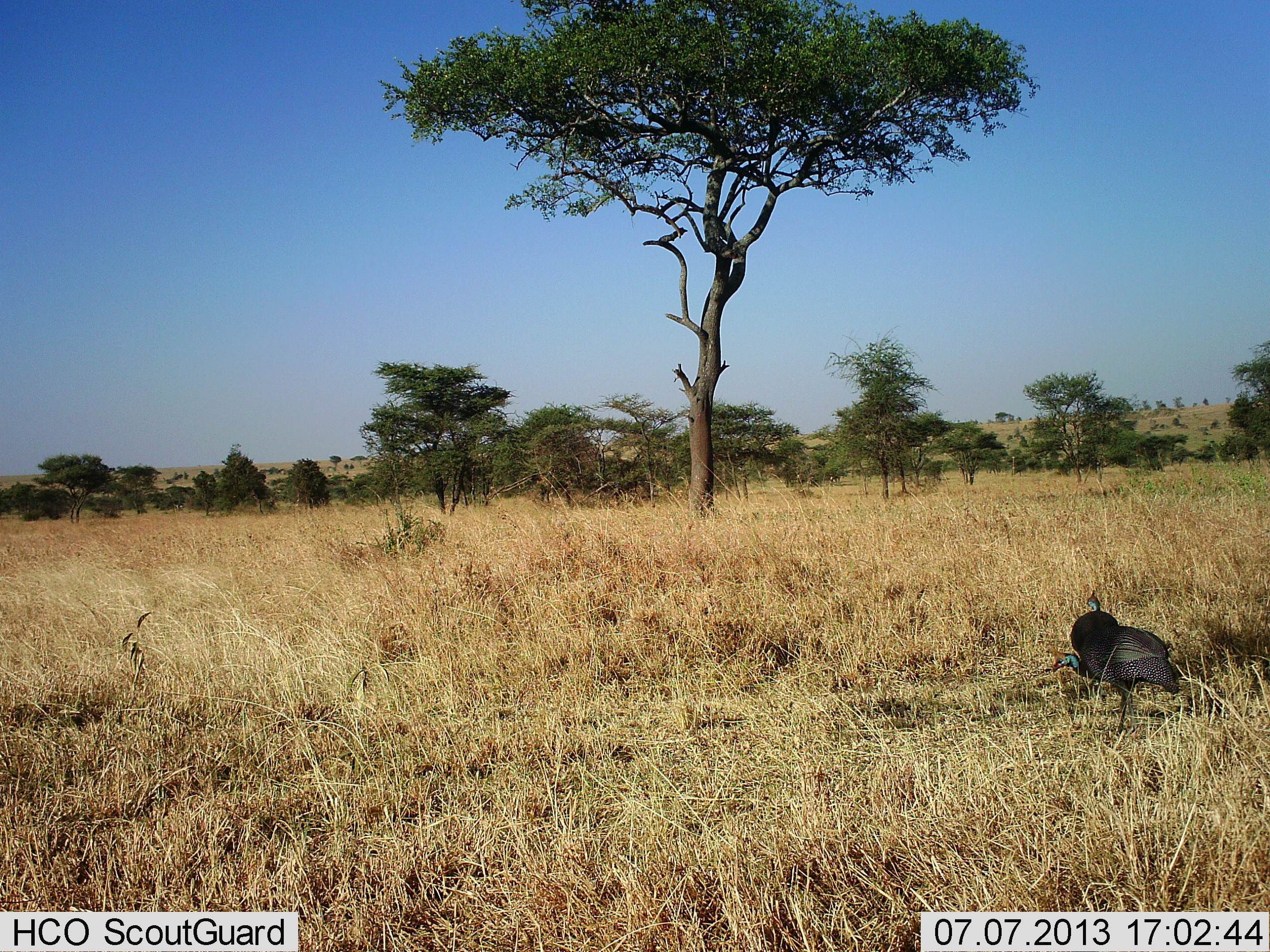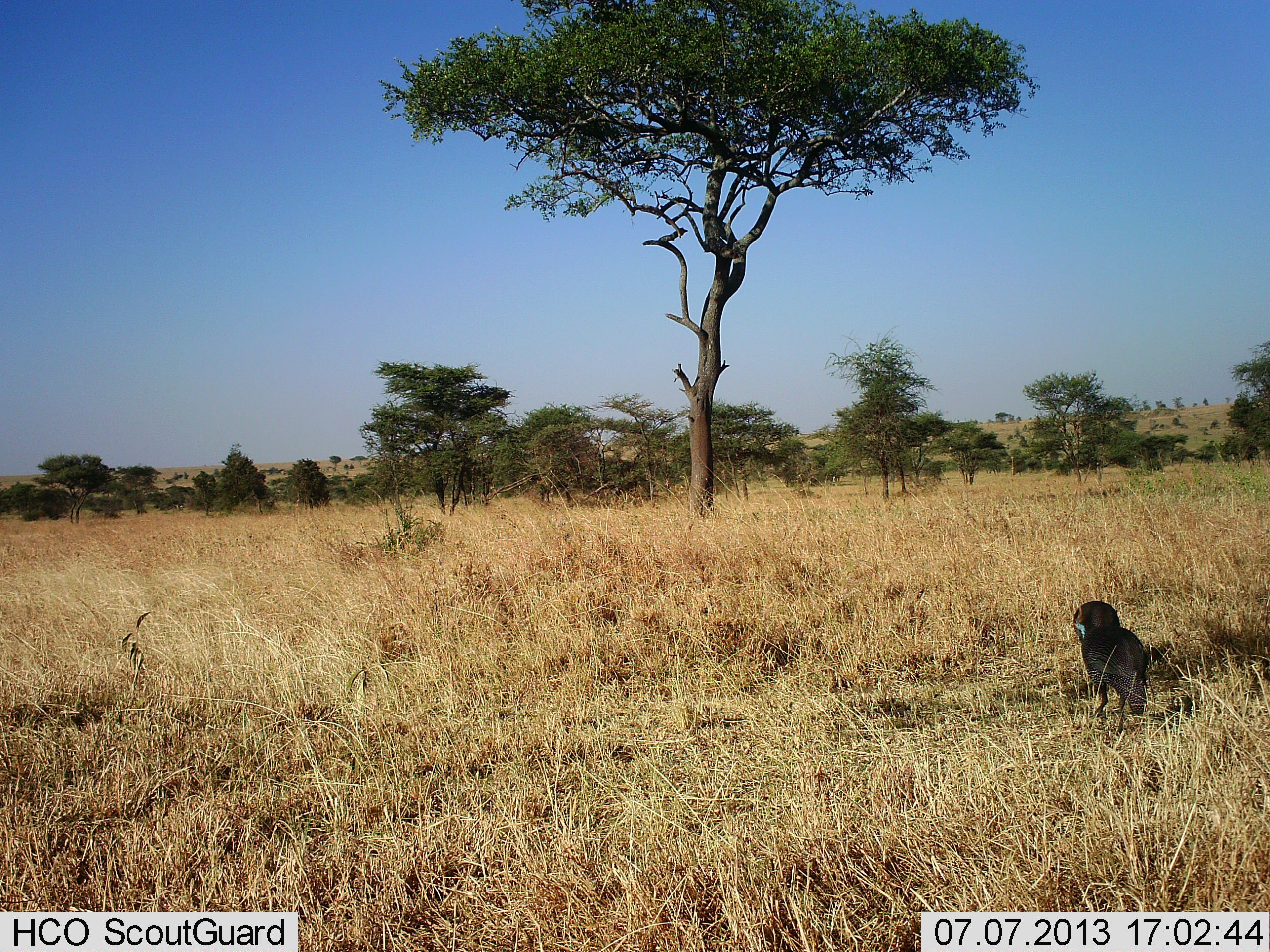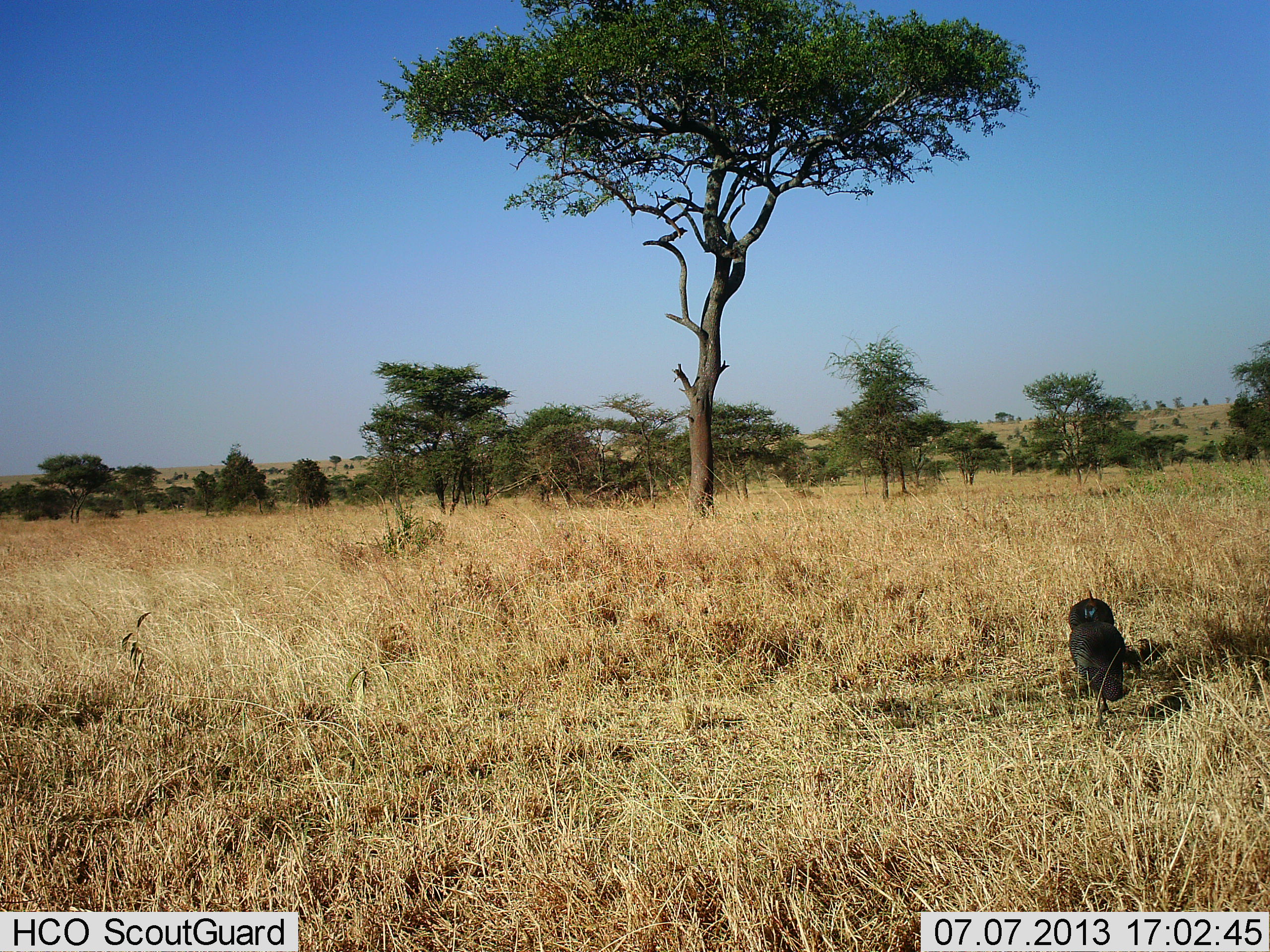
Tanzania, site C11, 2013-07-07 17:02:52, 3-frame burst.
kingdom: Animalia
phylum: Chordata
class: Aves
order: Galliformes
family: Numididae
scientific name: Numididae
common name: guinea fowl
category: guineafowl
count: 2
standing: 38%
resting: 0%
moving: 38%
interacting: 6%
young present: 0%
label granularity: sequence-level